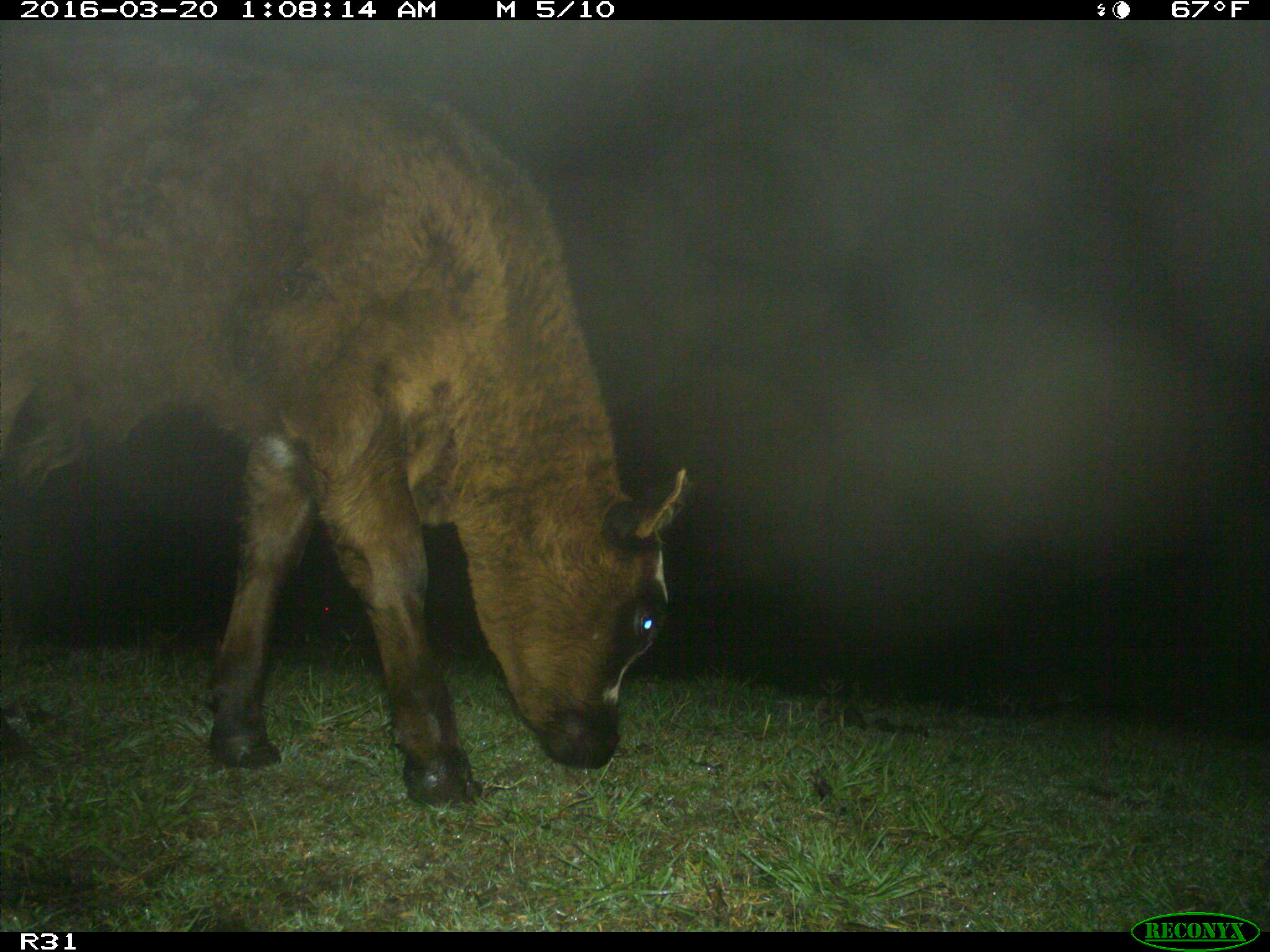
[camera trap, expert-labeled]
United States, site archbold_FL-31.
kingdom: Animalia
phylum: Chordata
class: Mammalia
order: Artiodactyla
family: Bovidae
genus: Bos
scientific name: Bos taurus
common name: domestic cow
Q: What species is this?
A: Bos taurus (domestic cow).